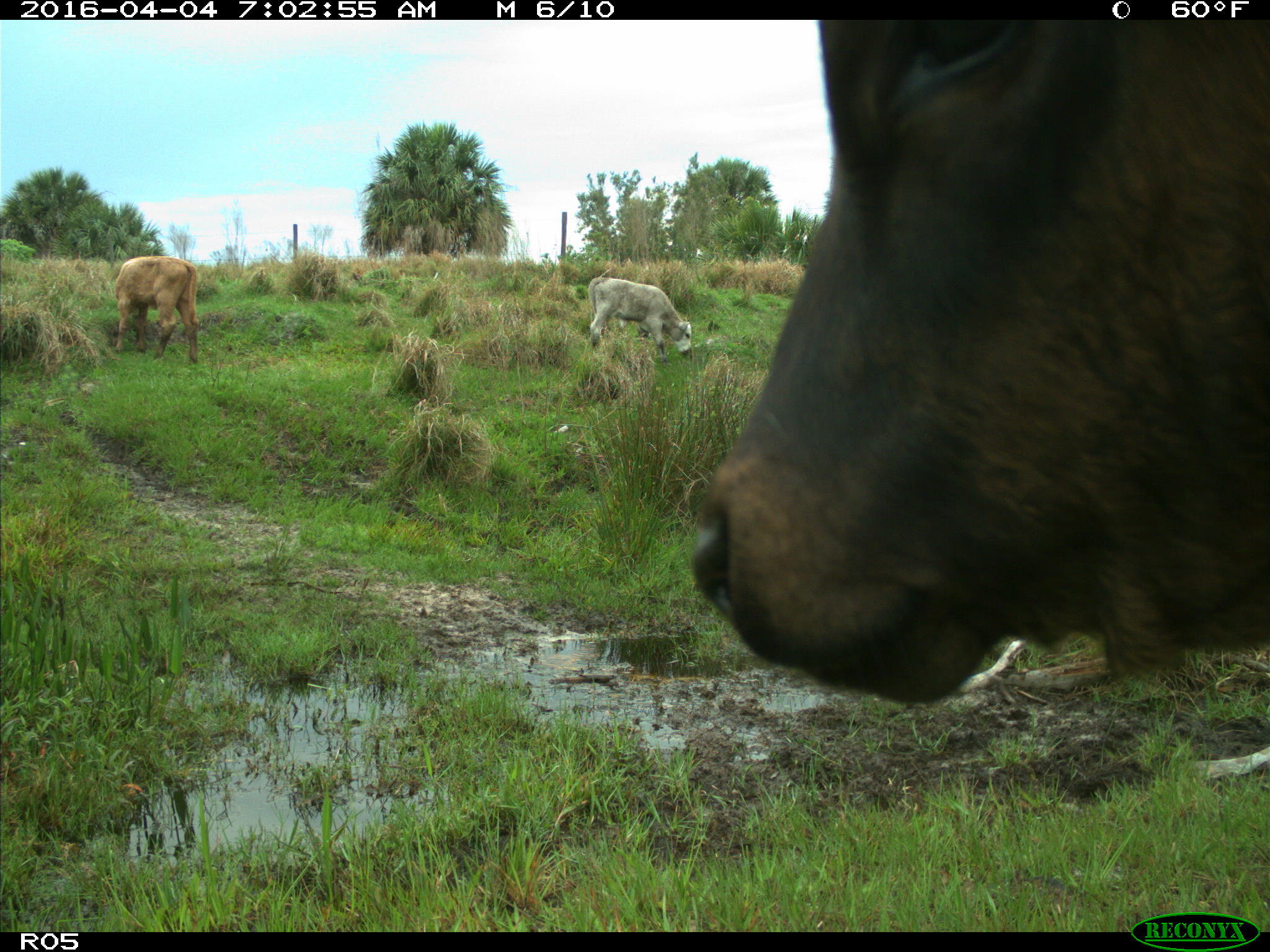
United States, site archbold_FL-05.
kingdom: Animalia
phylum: Chordata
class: Mammalia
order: Artiodactyla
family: Bovidae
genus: Bos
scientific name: Bos taurus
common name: domestic cow